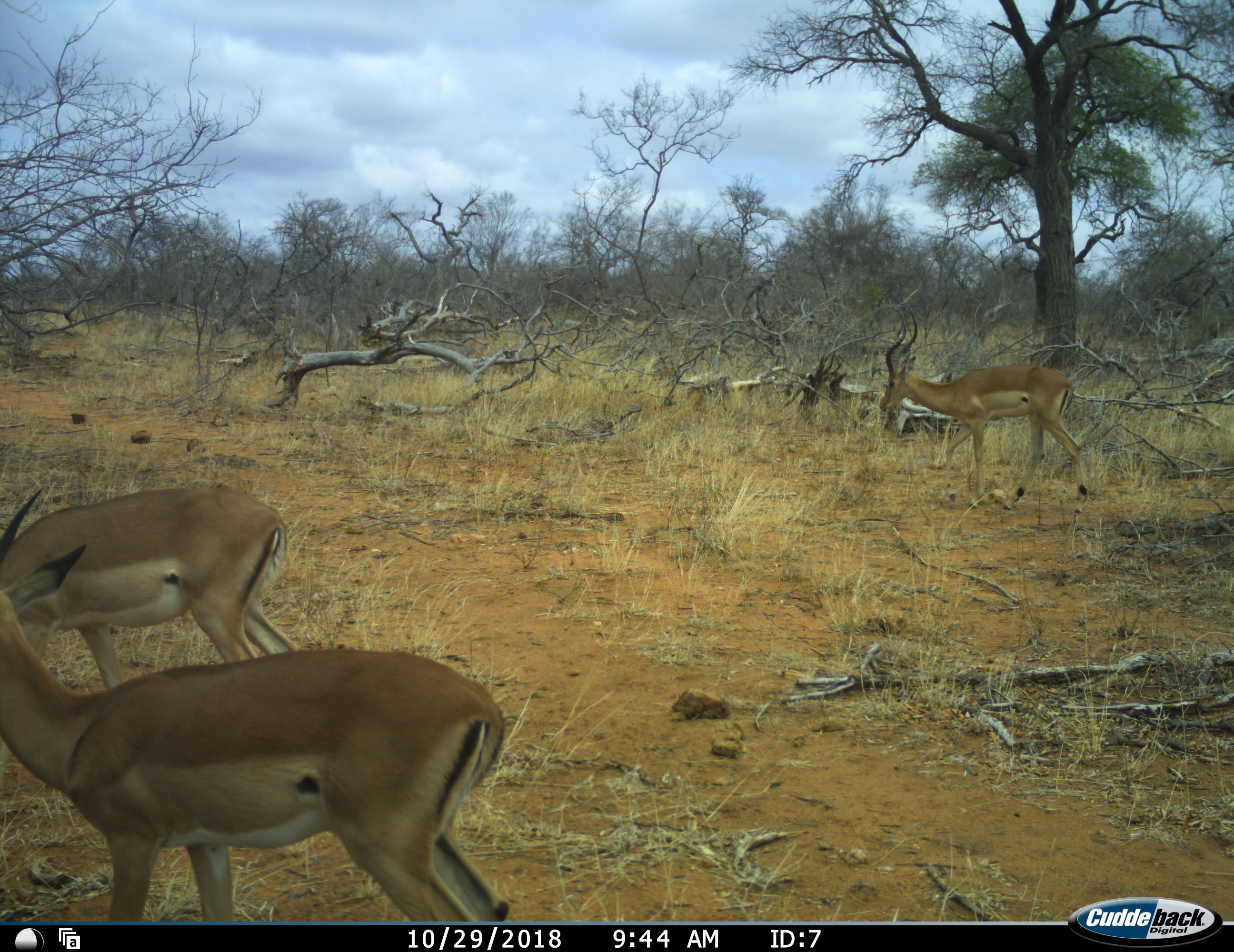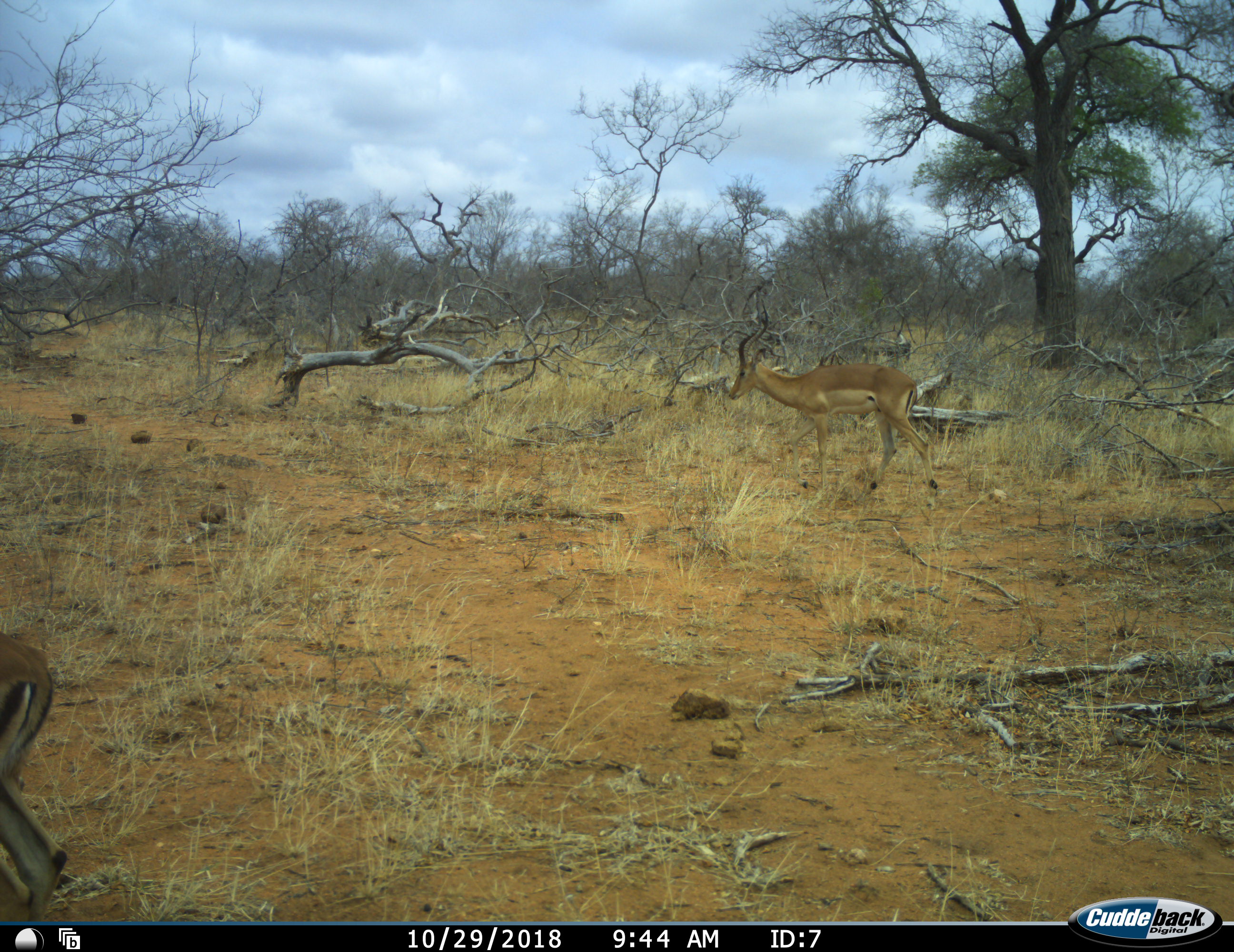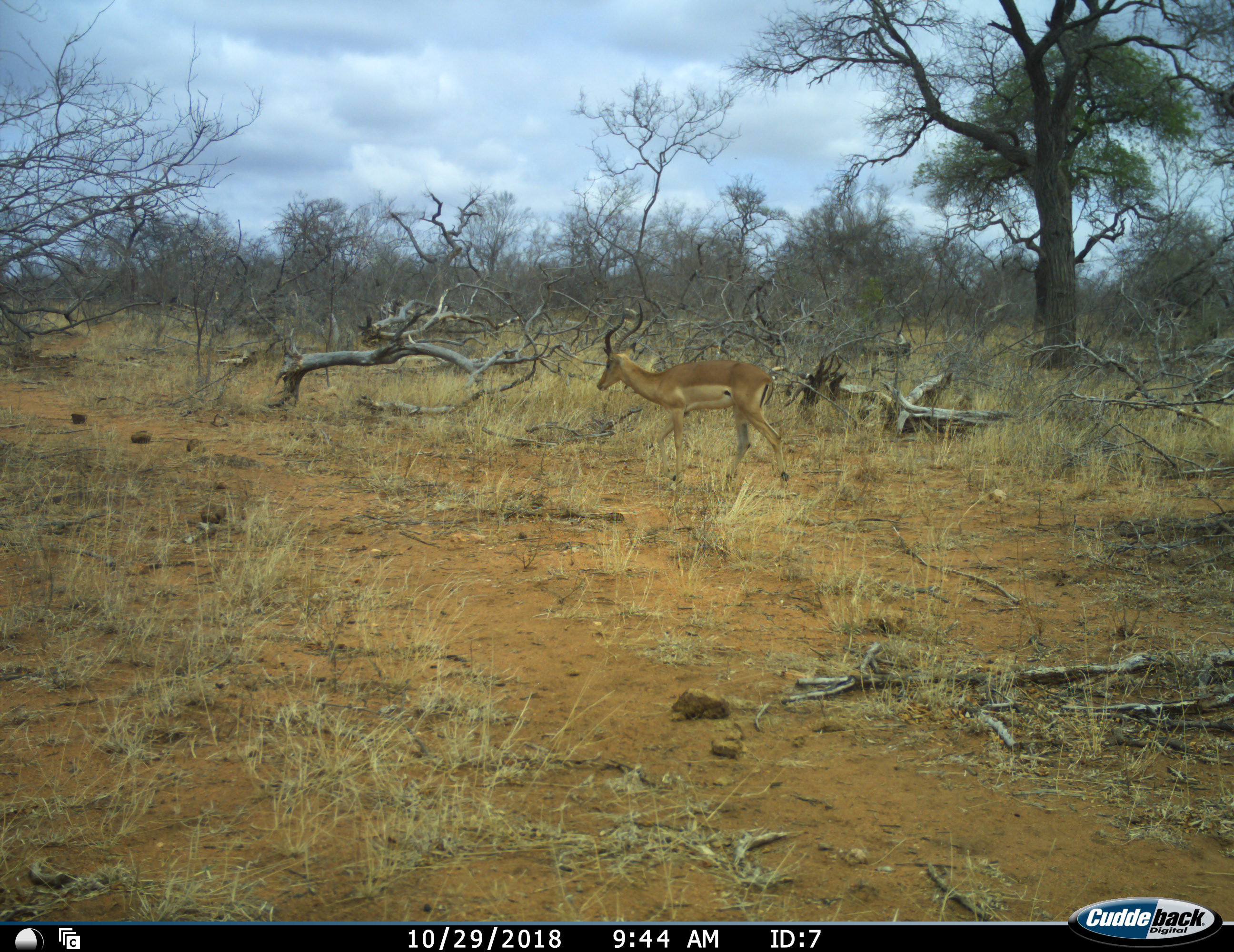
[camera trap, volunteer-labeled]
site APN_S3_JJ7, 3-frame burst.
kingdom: Animalia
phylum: Chordata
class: Mammalia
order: Artiodactyla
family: Bovidae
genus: Aepyceros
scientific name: Aepyceros melampus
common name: impala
Impala (Aepyceros melampus), count 3. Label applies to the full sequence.